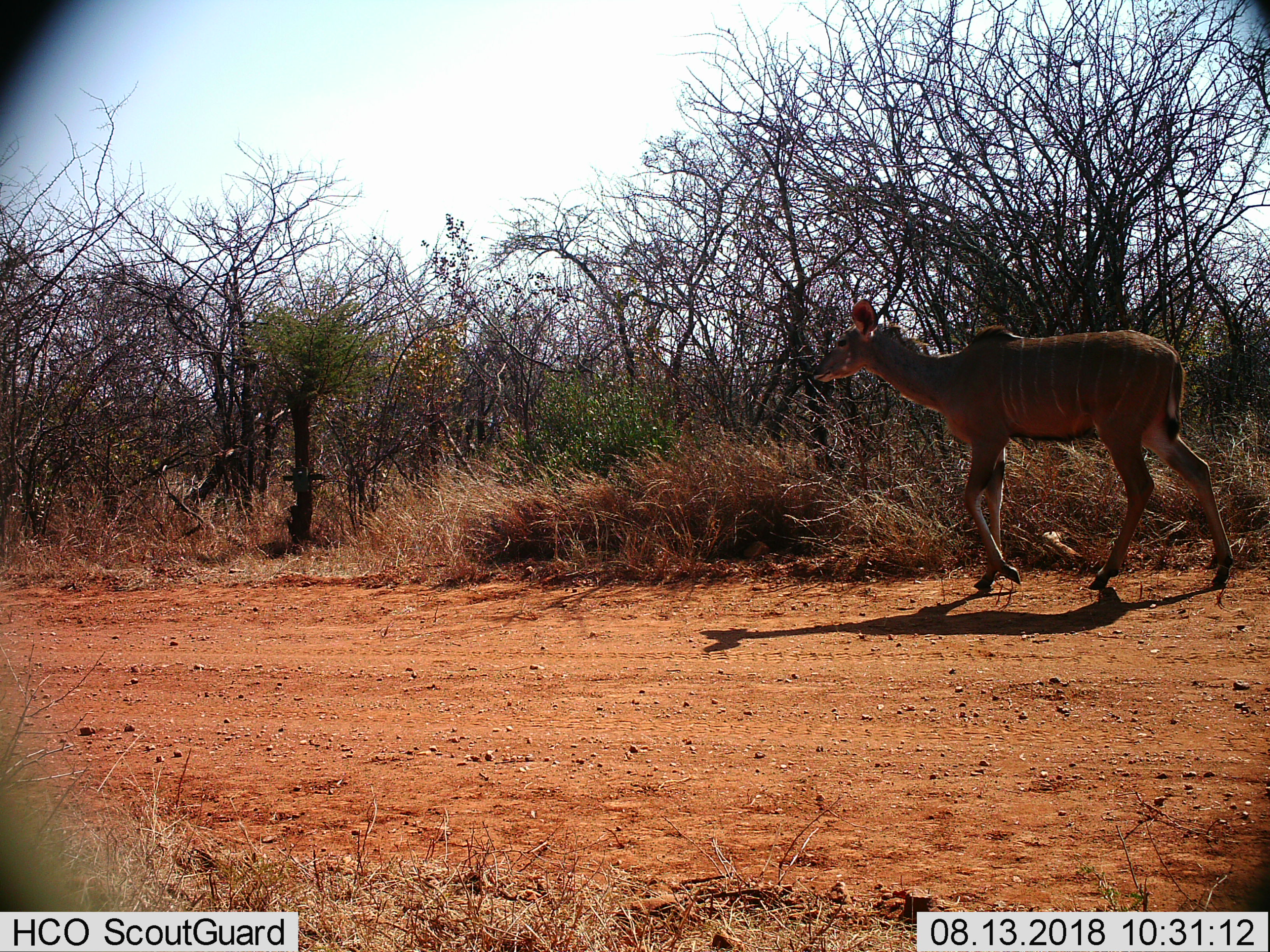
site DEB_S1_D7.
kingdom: Animalia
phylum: Chordata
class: Mammalia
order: Artiodactyla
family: Bovidae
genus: Tragelaphus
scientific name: Tragelaphus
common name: kudu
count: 1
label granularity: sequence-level